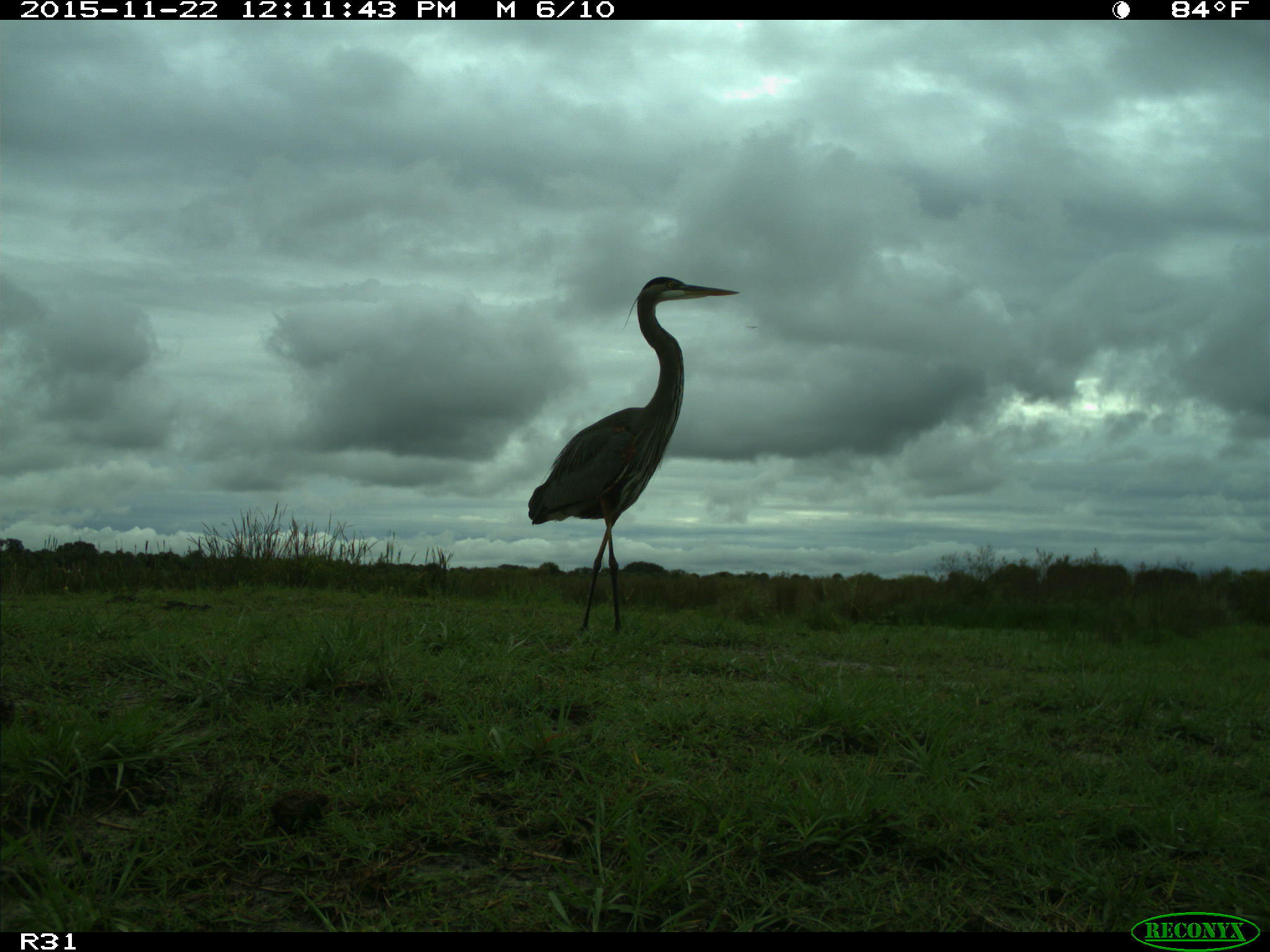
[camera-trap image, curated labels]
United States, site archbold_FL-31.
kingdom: Animalia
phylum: Chordata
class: Aves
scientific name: Aves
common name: birds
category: unidentified bird